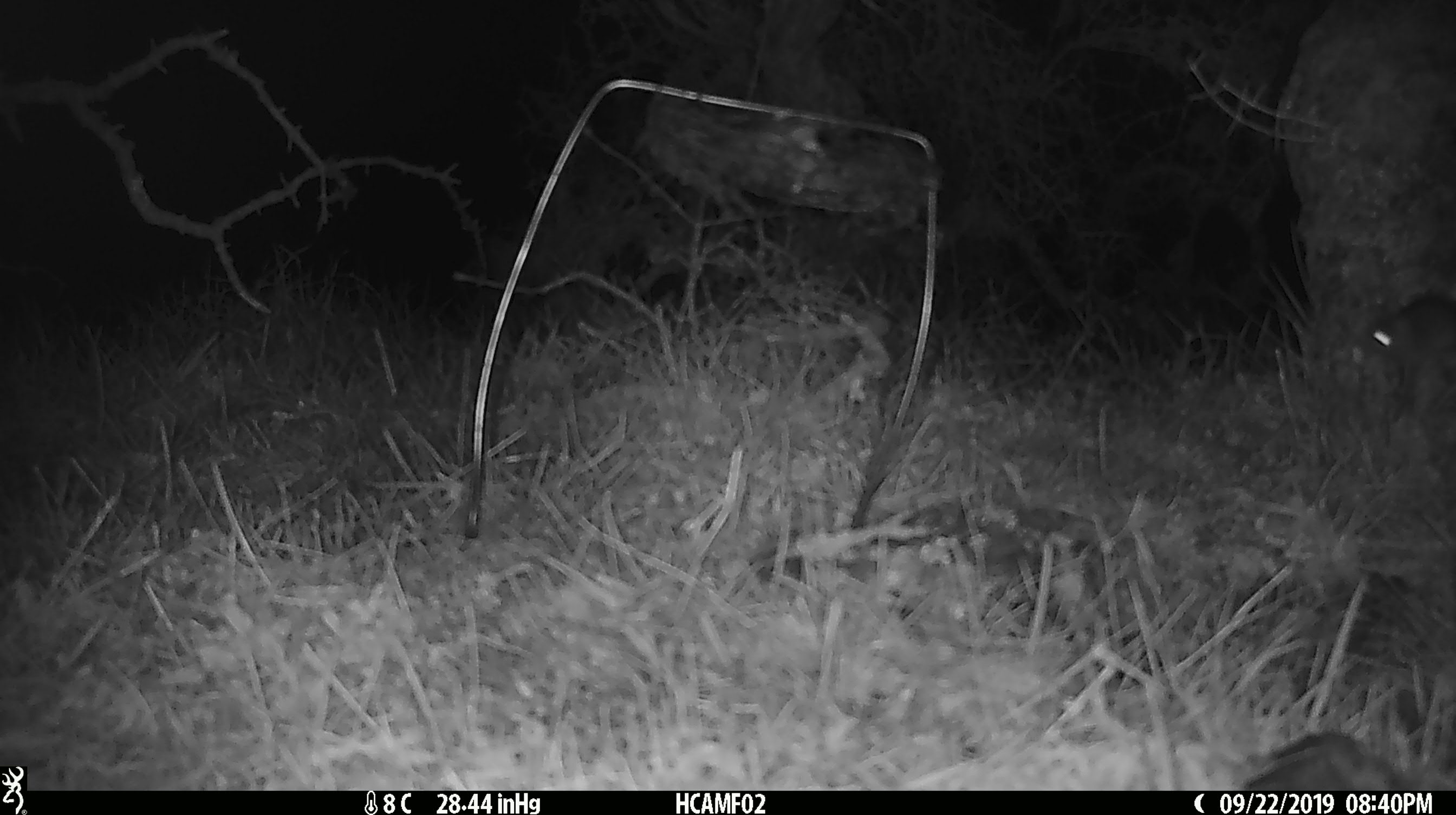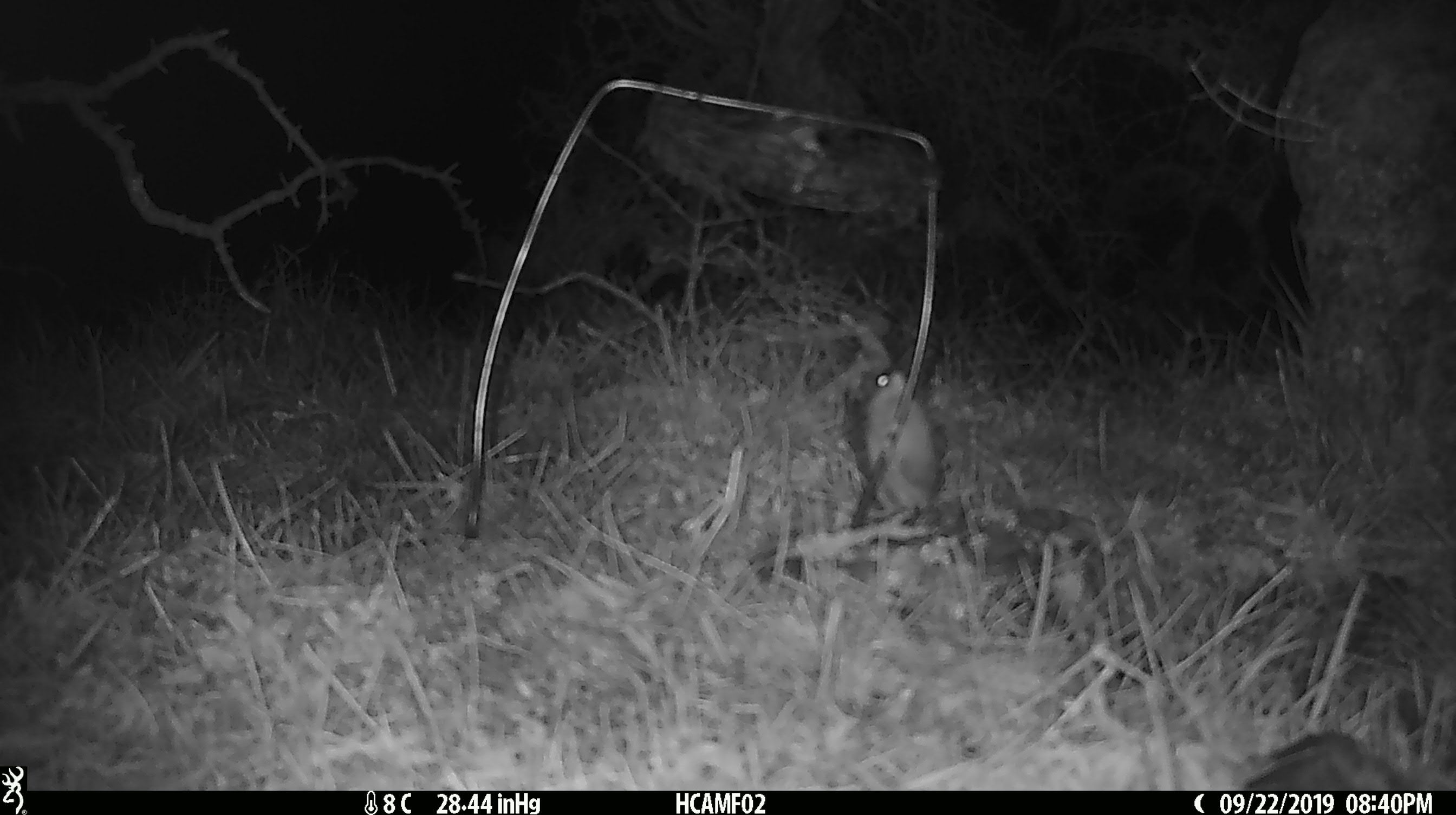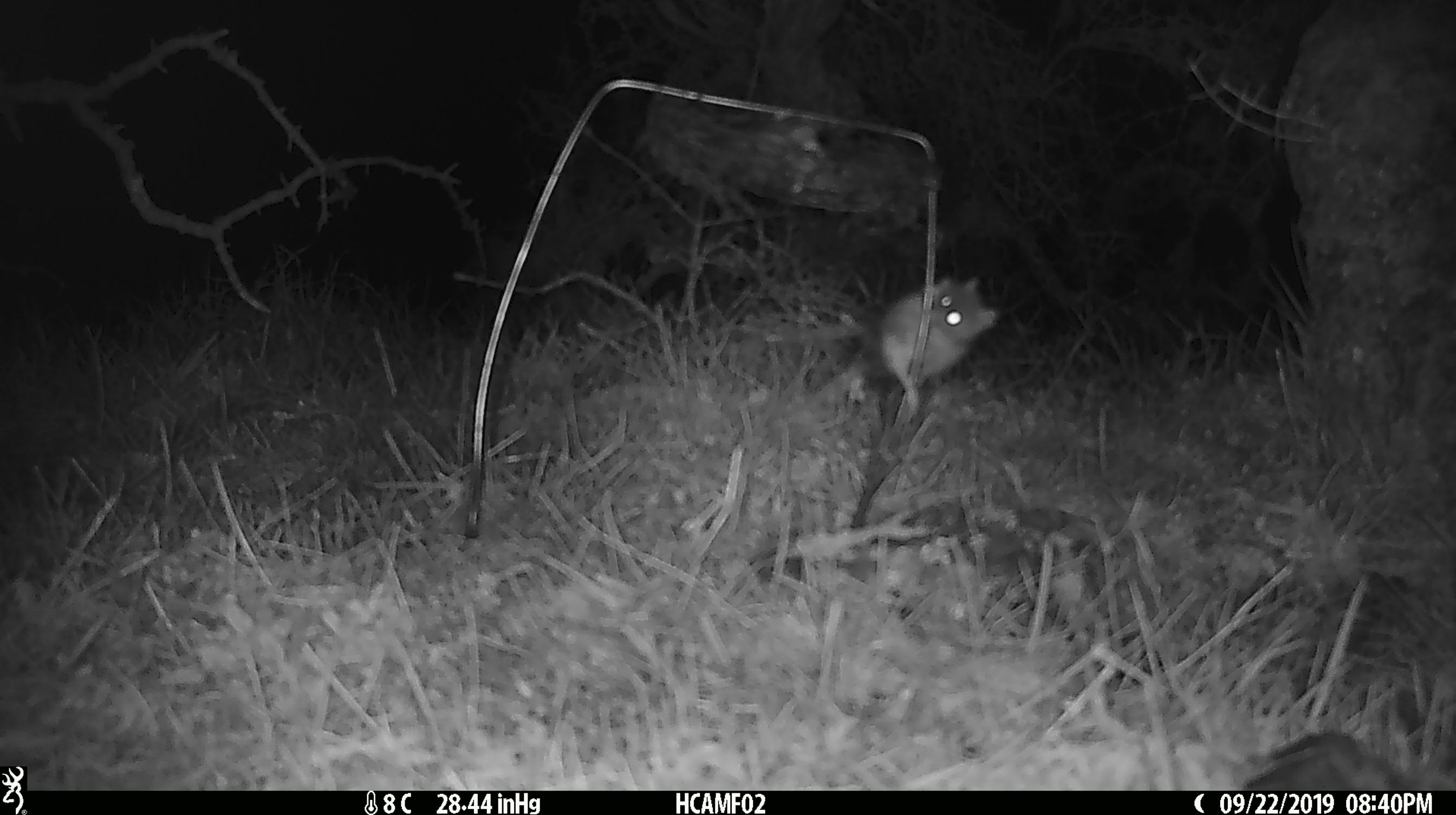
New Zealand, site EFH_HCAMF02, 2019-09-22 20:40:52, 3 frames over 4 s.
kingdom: Animalia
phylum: Chordata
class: Mammalia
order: Rodentia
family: Muridae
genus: Mus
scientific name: Mus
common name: mouse